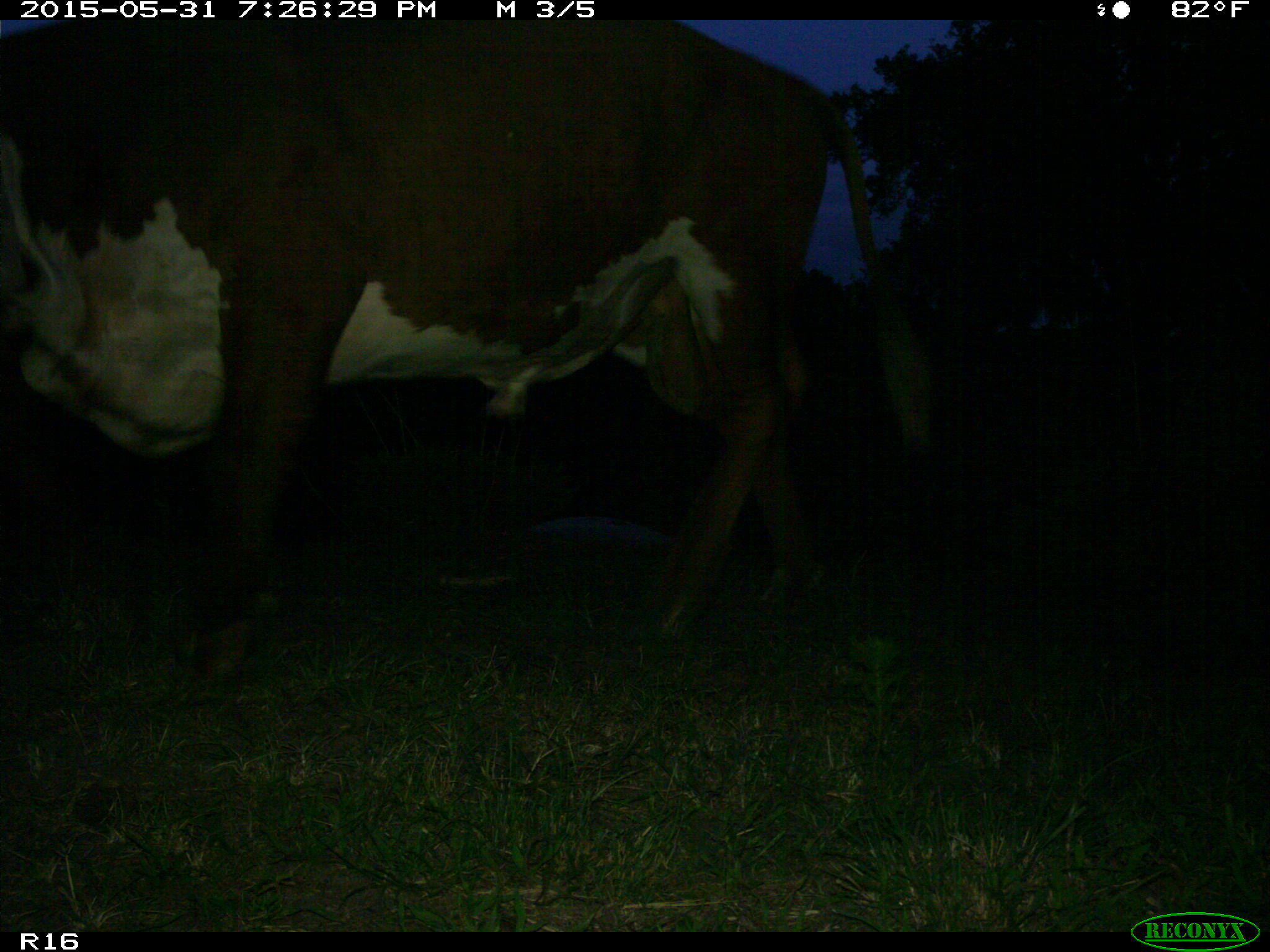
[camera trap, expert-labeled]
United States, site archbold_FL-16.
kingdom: Animalia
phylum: Chordata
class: Mammalia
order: Artiodactyla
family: Bovidae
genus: Bos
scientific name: Bos taurus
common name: domestic cow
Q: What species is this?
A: Bos taurus (domestic cow).